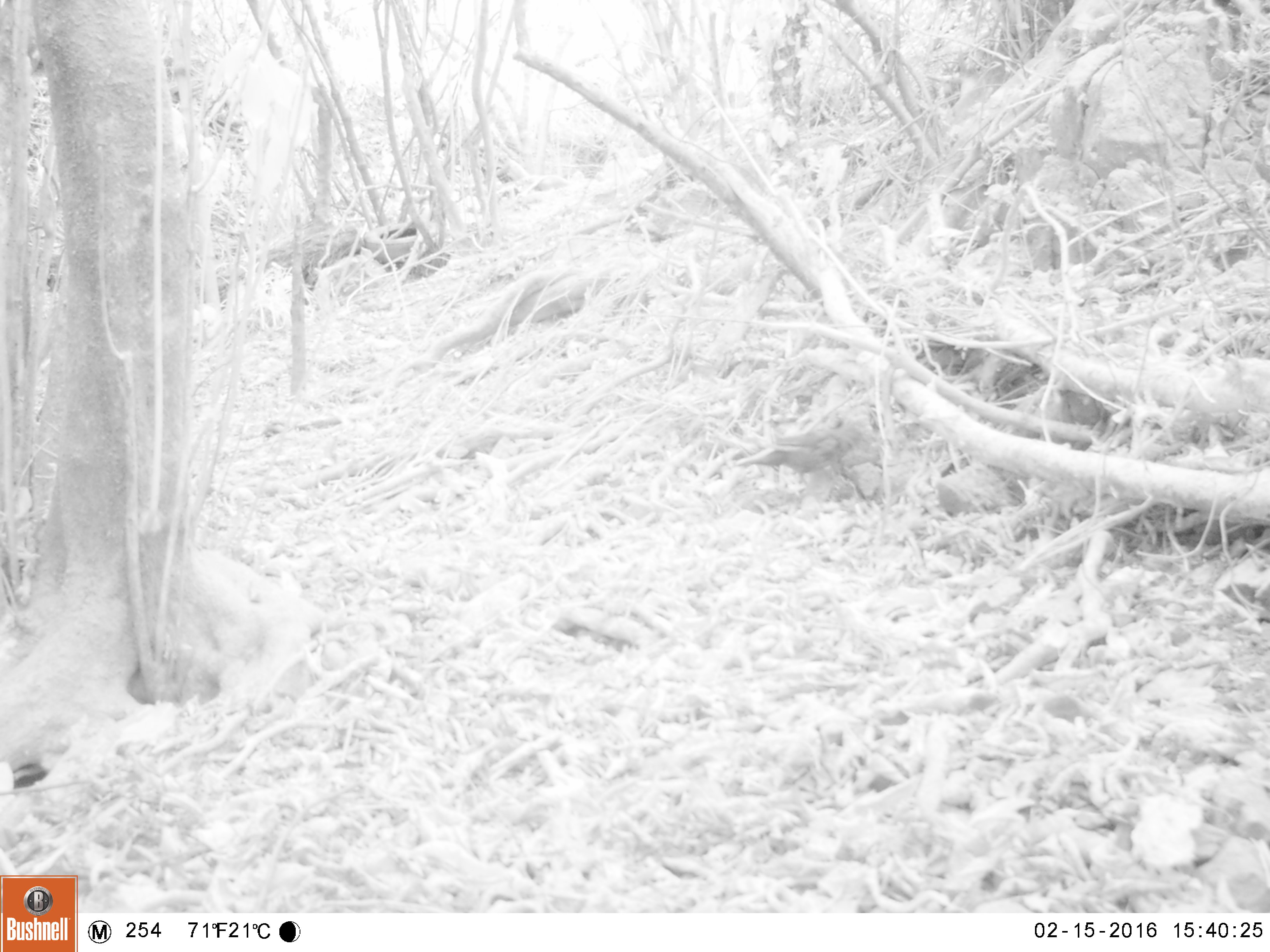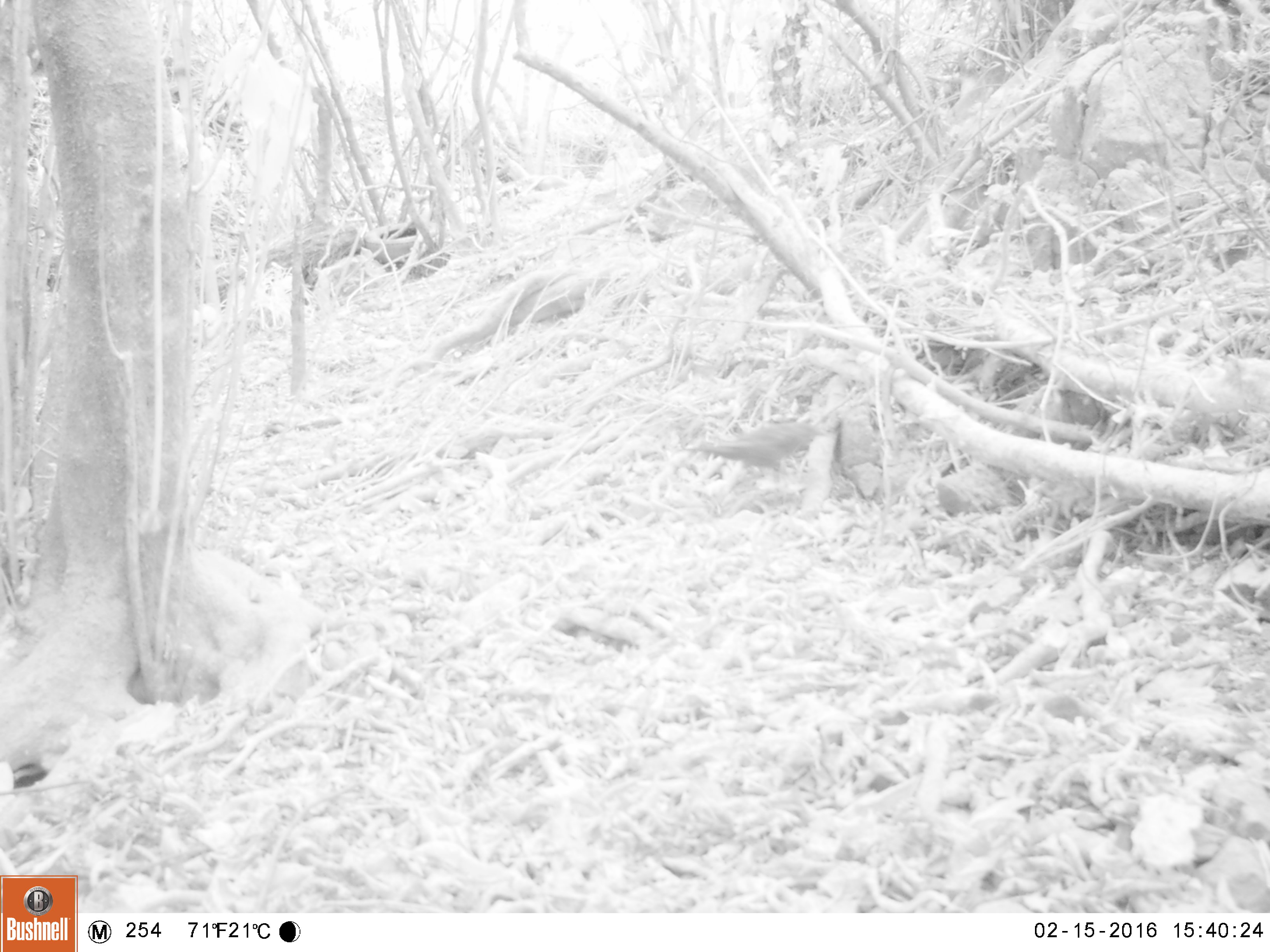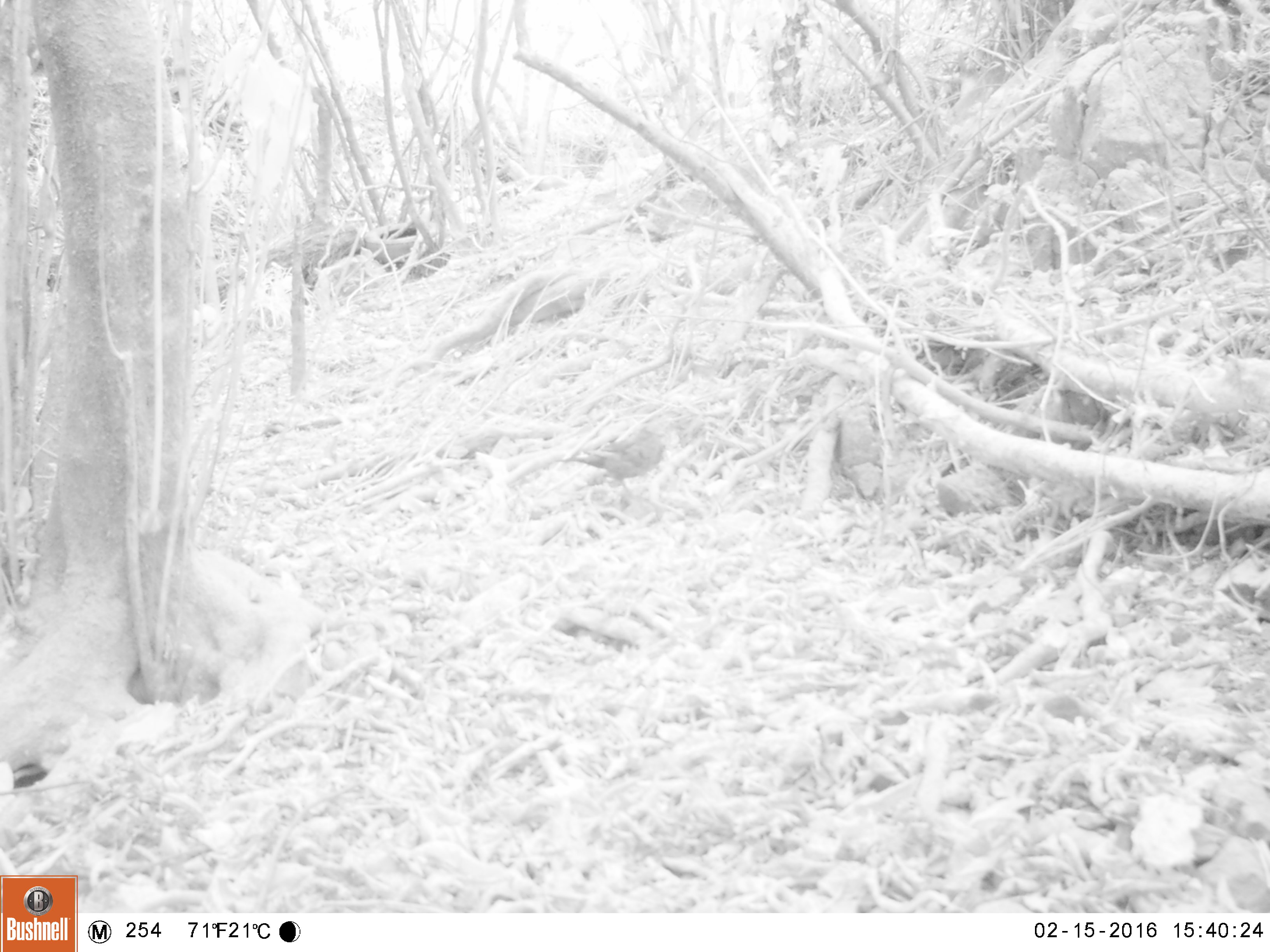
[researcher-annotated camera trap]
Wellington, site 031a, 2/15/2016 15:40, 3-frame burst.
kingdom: Animalia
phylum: Chordata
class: Aves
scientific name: Aves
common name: bird